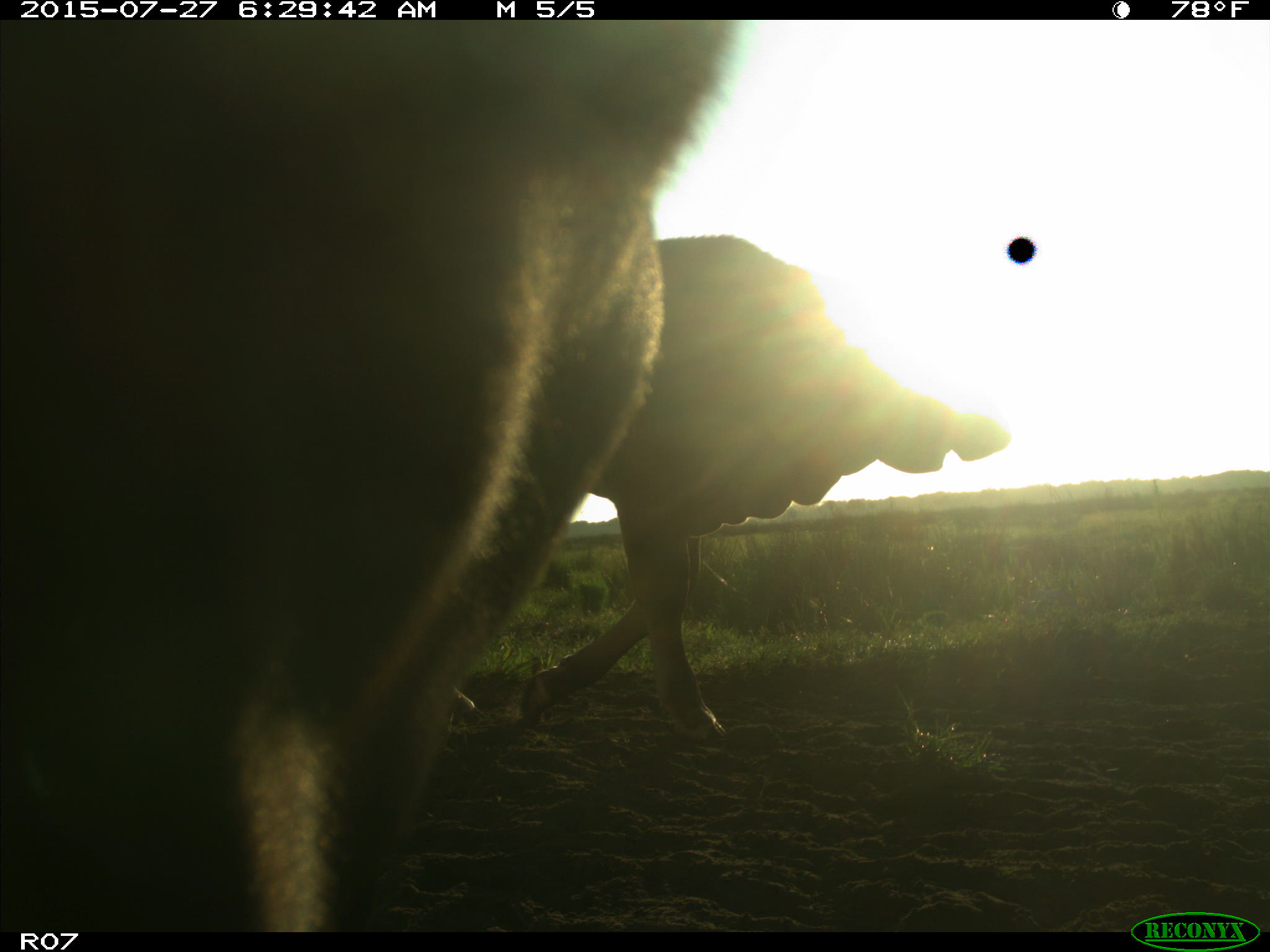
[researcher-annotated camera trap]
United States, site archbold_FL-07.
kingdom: Animalia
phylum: Chordata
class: Mammalia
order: Artiodactyla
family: Bovidae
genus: Bos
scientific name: Bos taurus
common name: domestic cow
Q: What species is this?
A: Bos taurus (domestic cow).